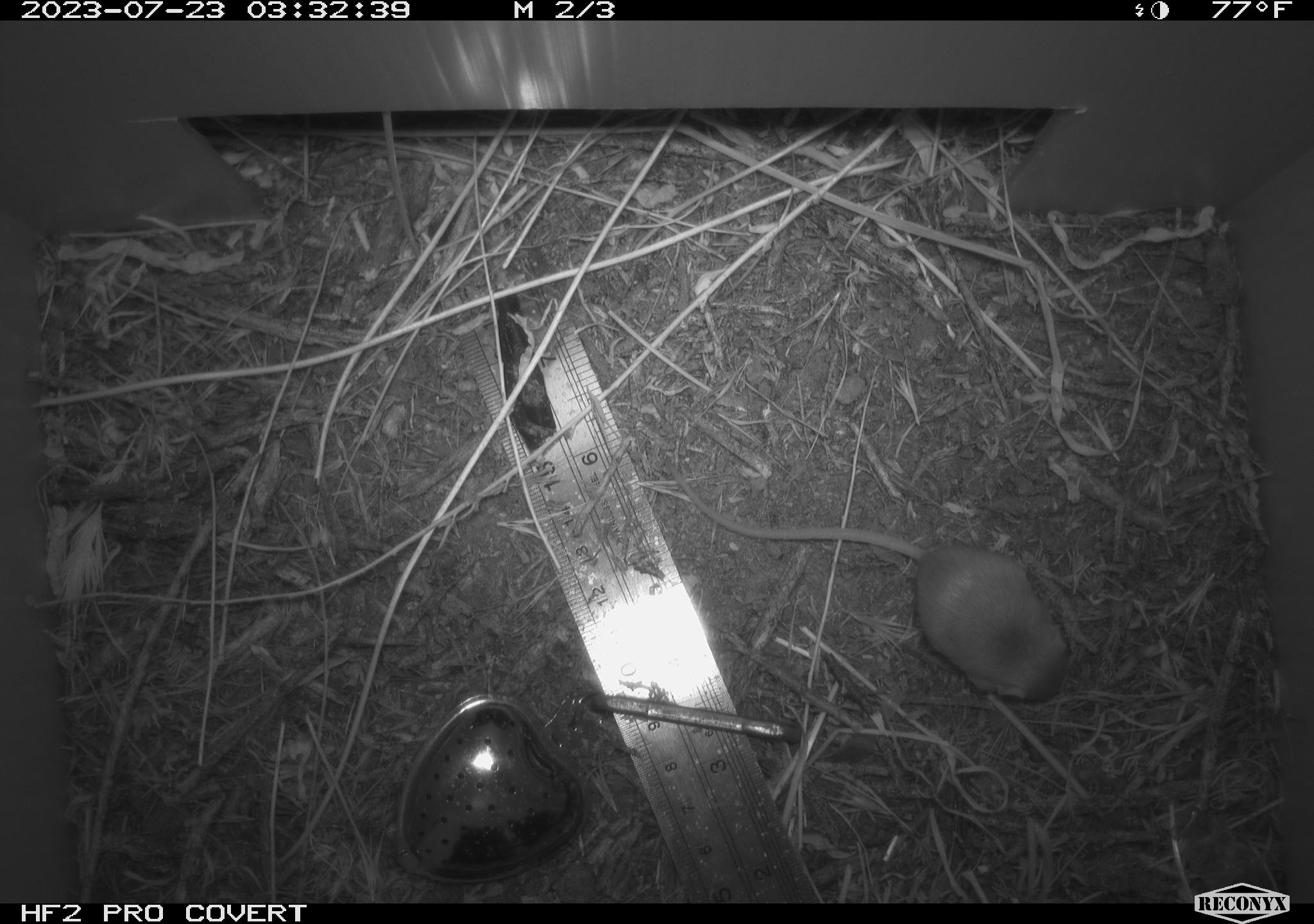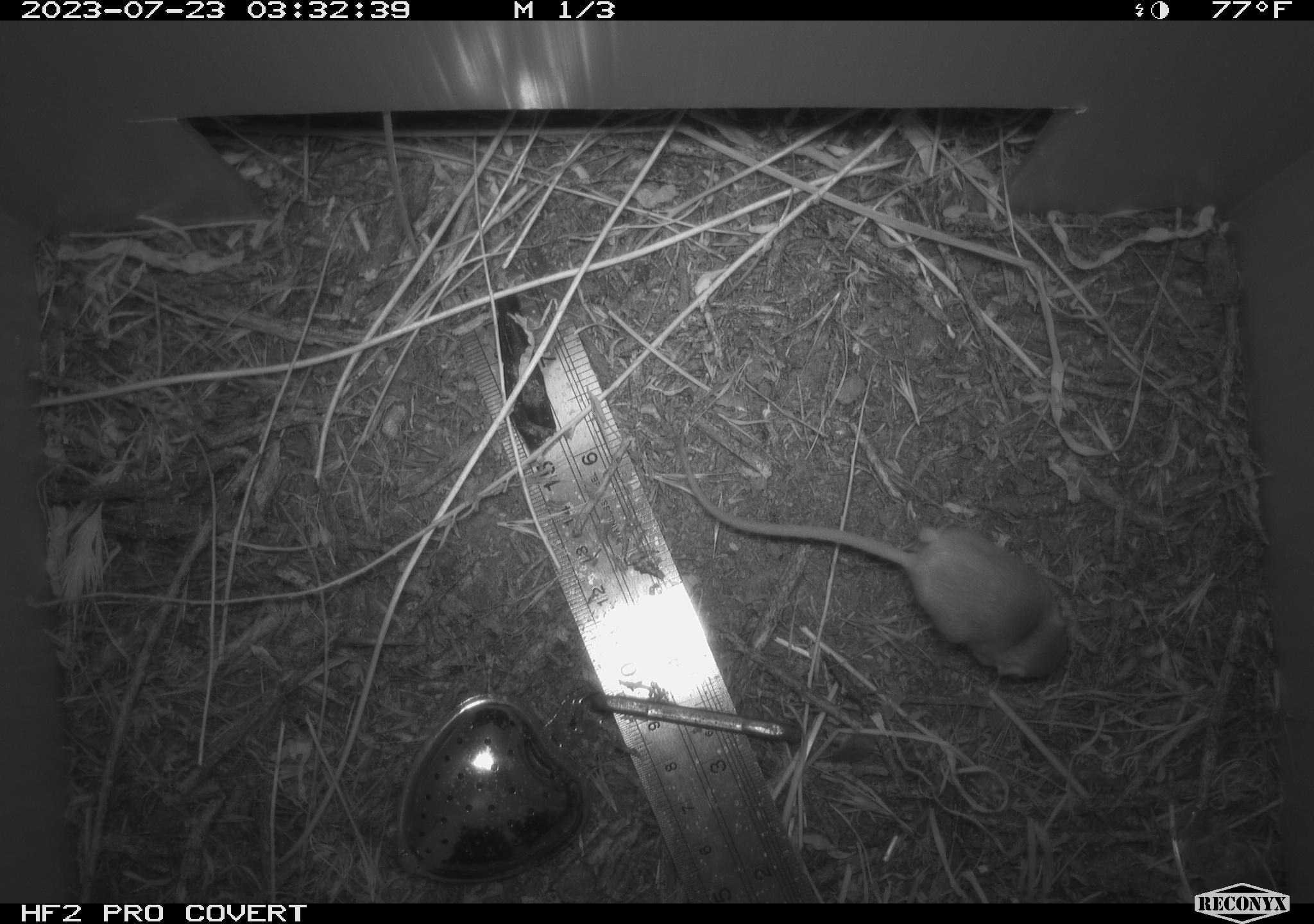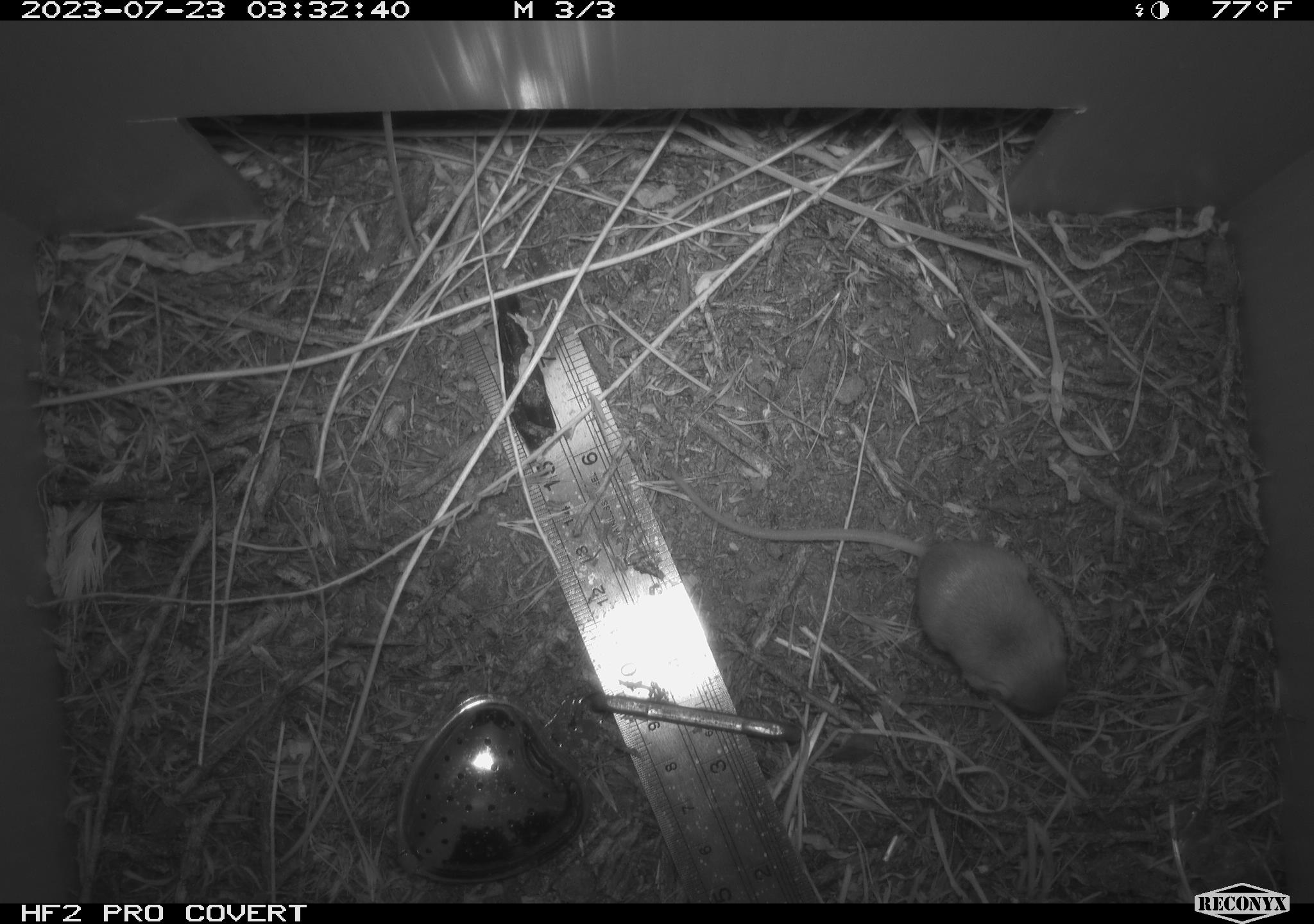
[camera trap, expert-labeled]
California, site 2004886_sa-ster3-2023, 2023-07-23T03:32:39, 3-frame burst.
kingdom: Animalia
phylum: Chordata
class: Mammalia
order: Rodentia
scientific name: Rodentia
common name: mouse species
Mouse species (Rodentia).